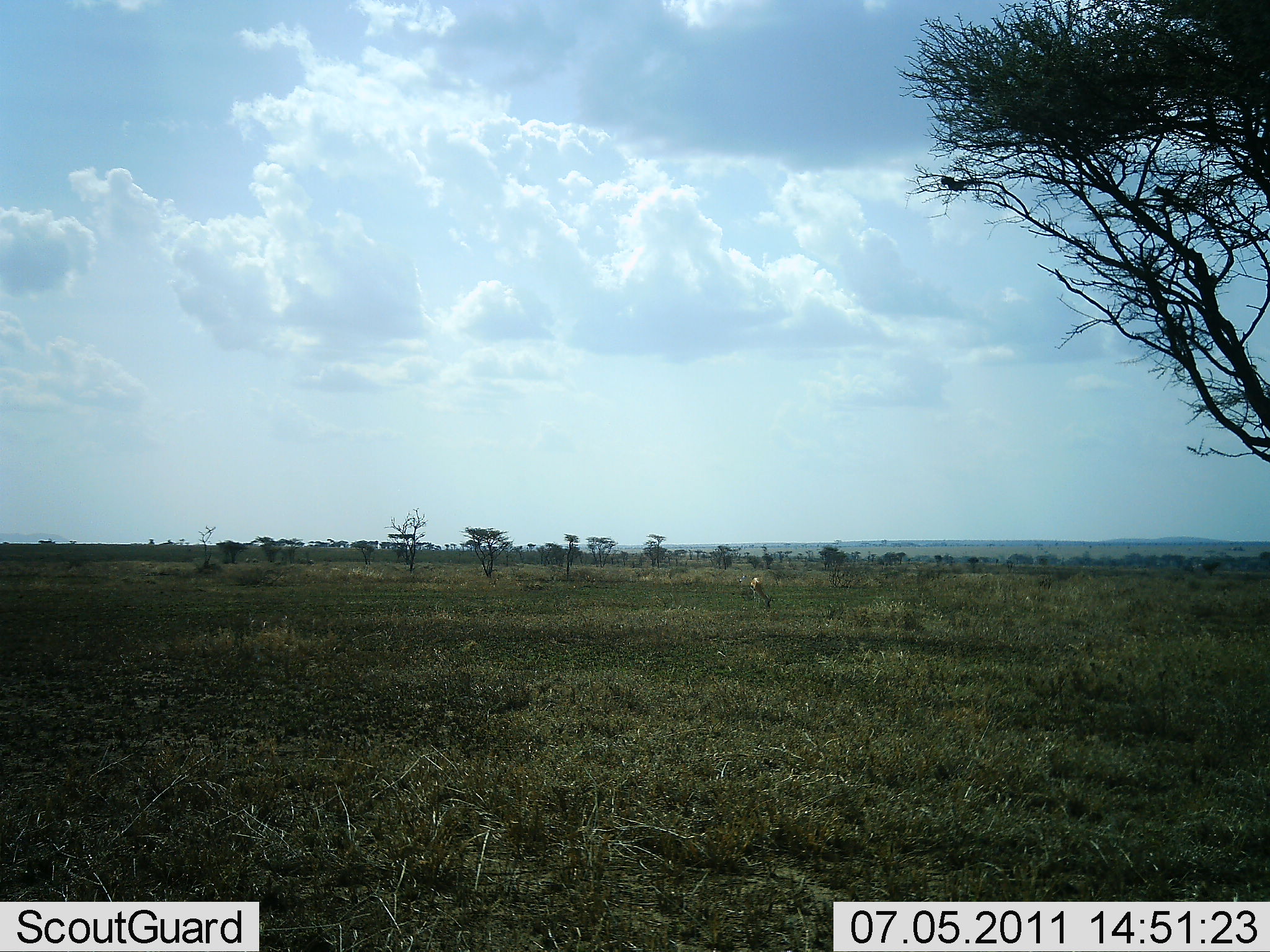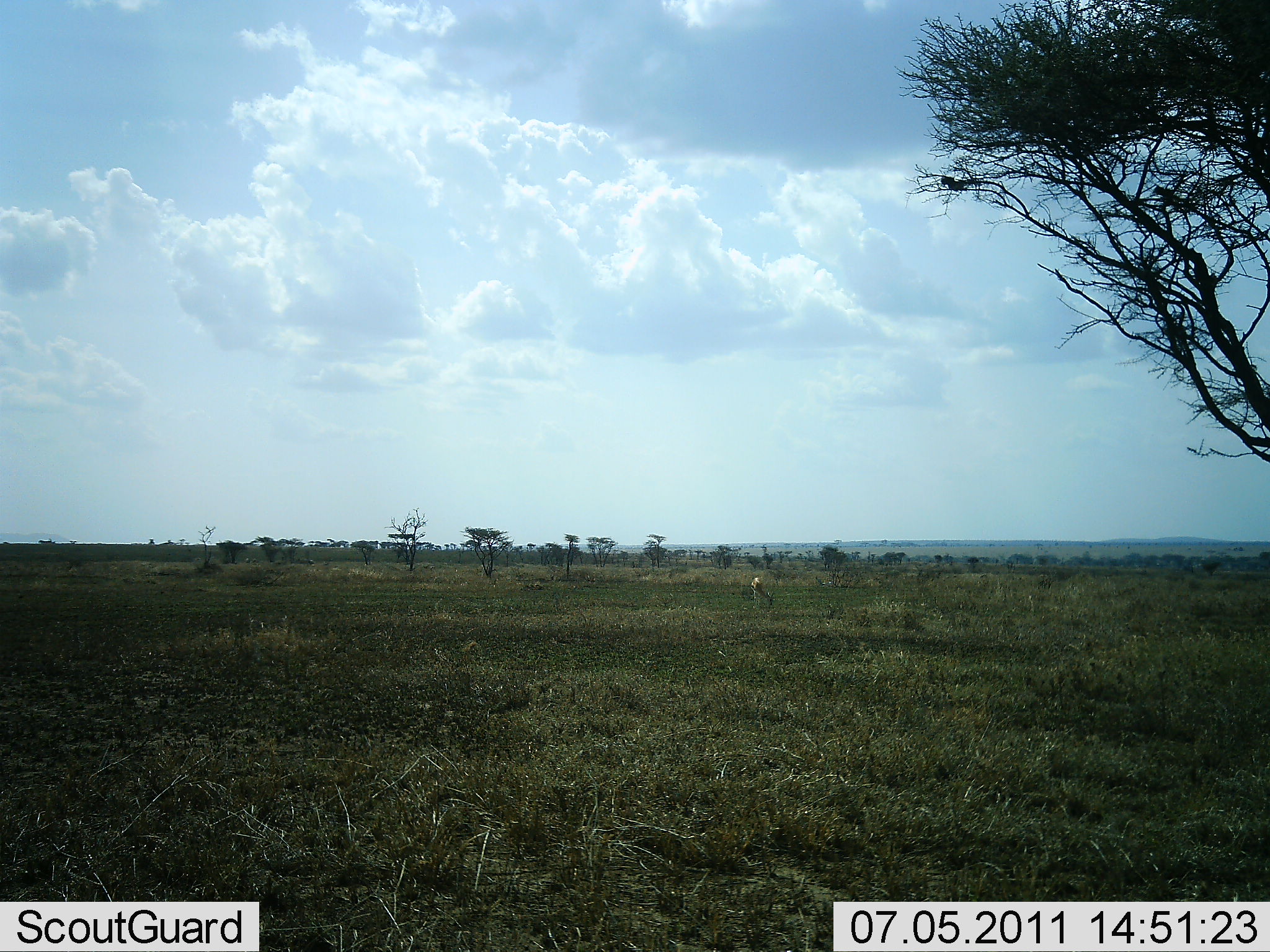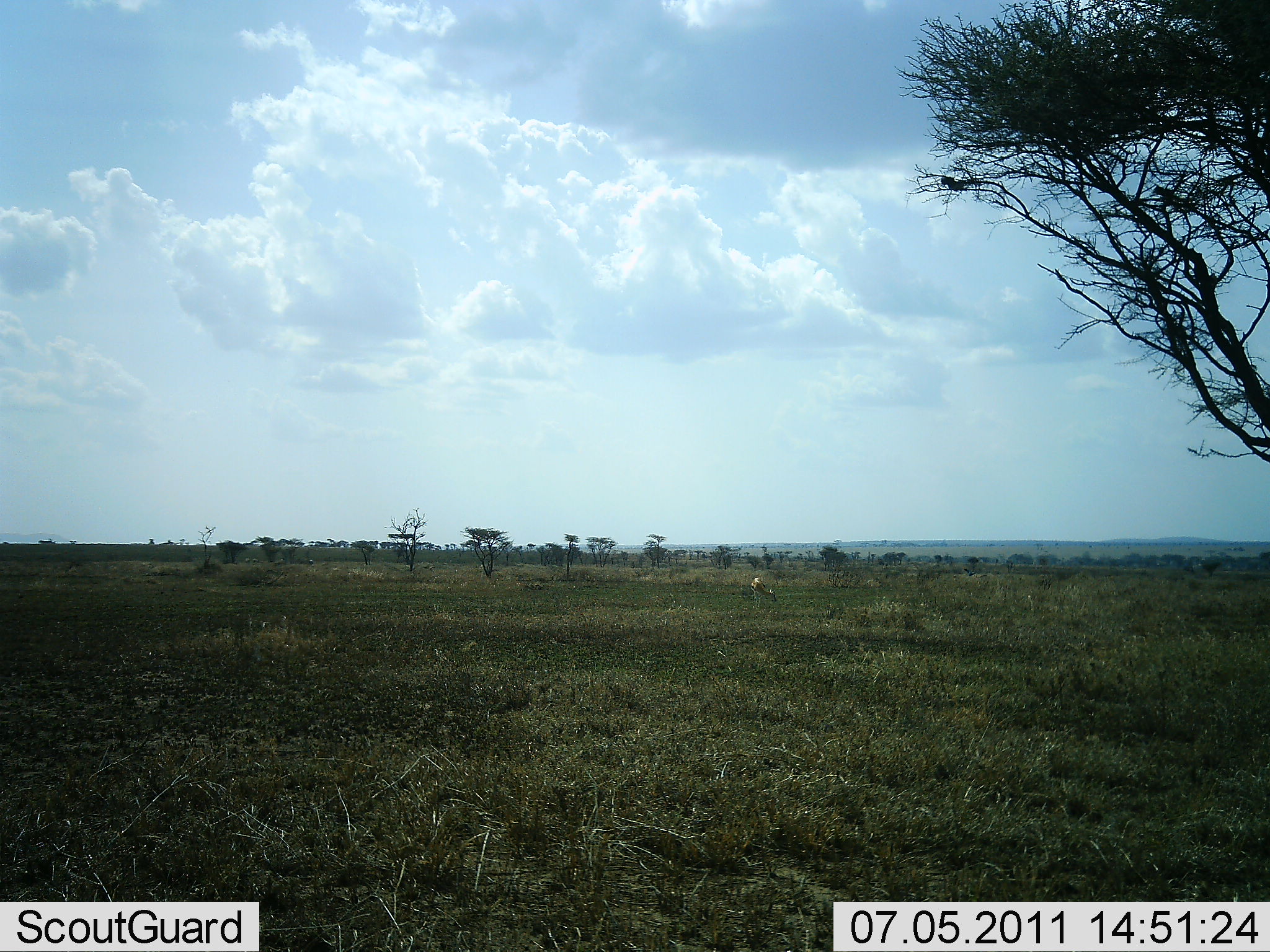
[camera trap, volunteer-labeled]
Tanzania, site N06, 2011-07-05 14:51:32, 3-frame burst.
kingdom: Animalia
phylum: Chordata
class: Mammalia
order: Artiodactyla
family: Bovidae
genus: Eudorcas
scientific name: Eudorcas thomsonii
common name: thomson's gazelle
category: gazellethomsons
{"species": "gazellethomsons (thomson's gazelle) (Eudorcas thomsonii)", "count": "1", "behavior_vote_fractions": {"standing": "20%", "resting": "0%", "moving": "0%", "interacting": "0%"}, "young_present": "0%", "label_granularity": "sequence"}